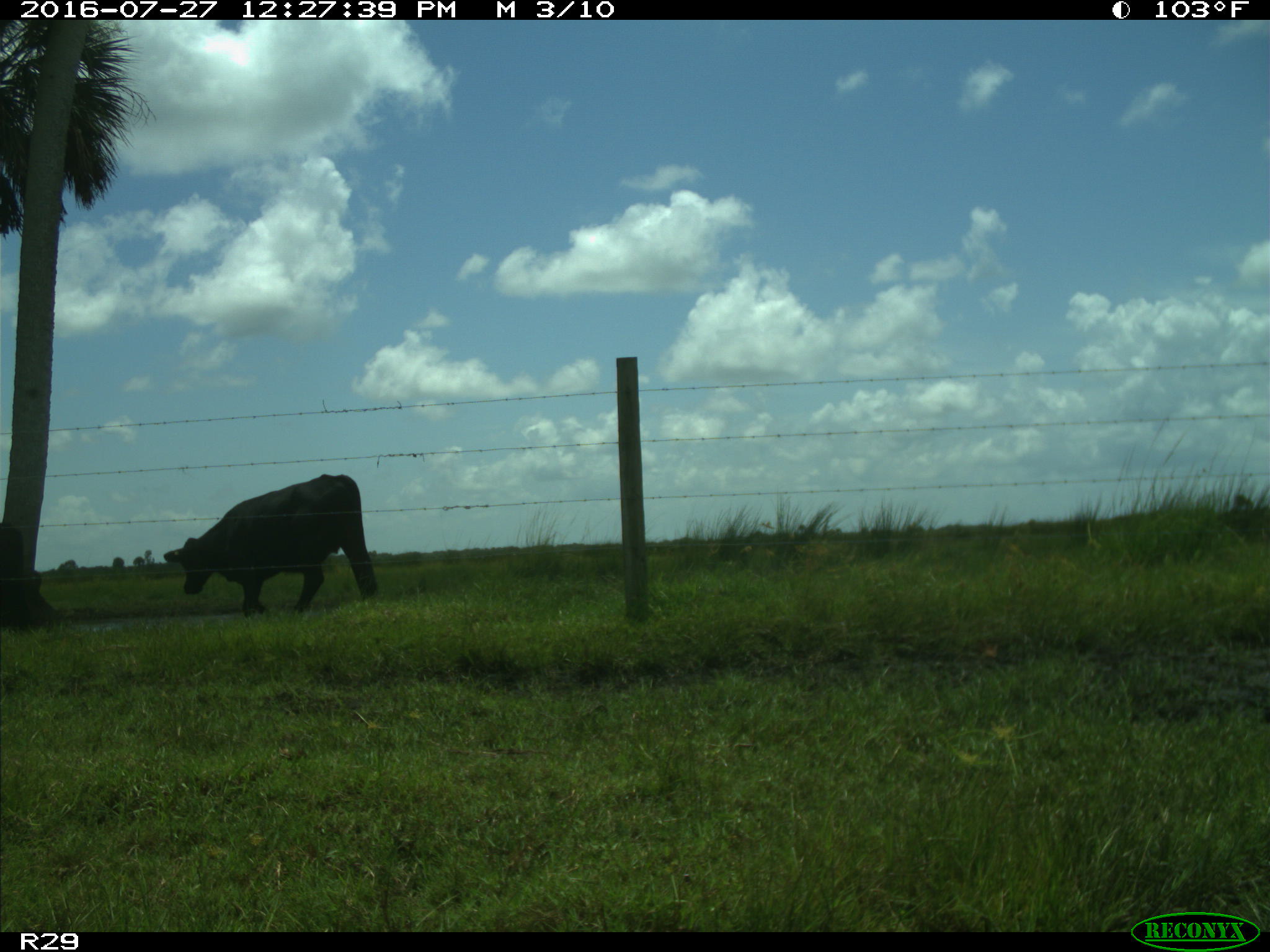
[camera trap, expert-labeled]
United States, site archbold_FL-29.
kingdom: Animalia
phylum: Chordata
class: Mammalia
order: Artiodactyla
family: Bovidae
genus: Bos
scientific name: Bos taurus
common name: domestic cow